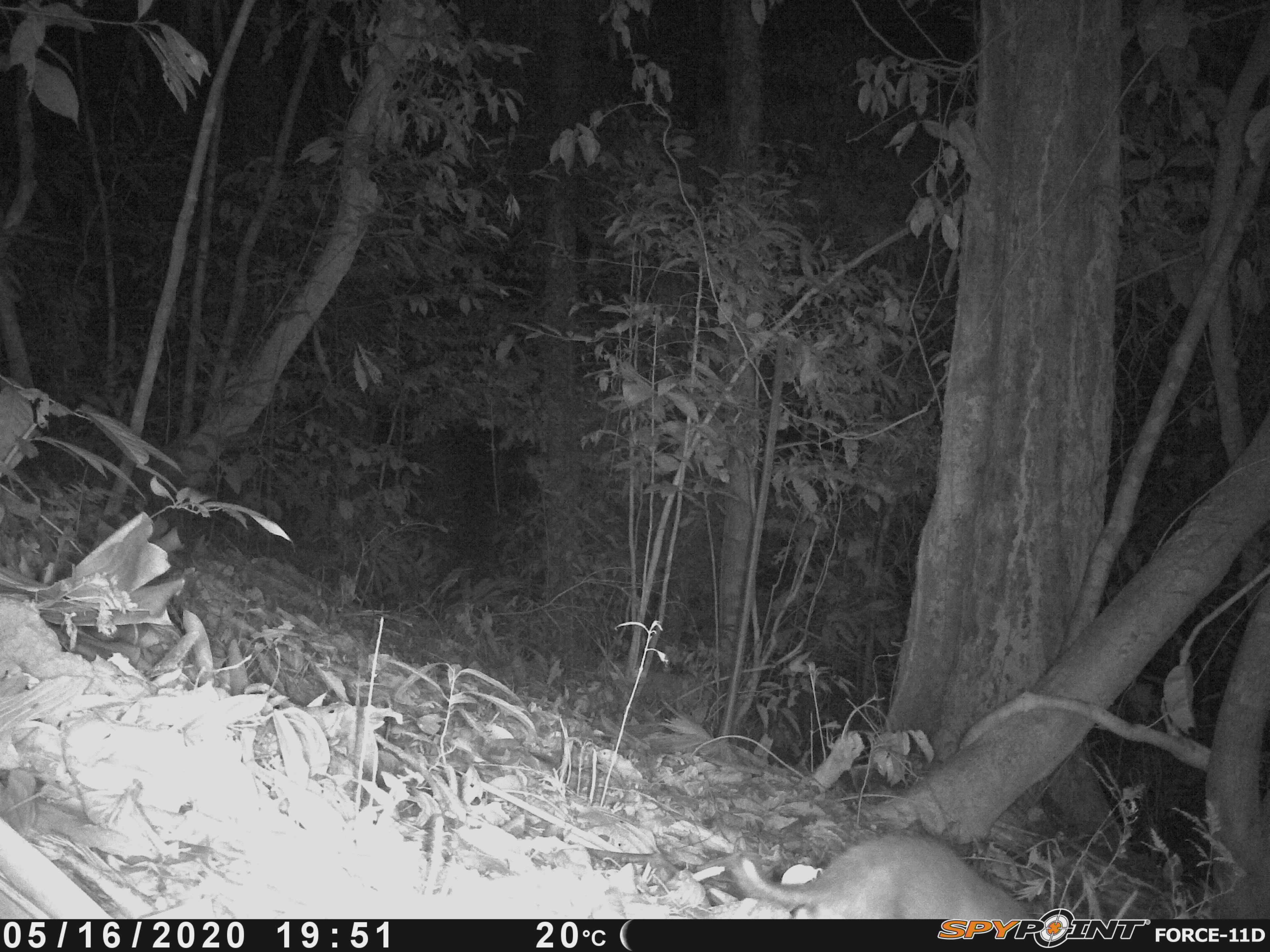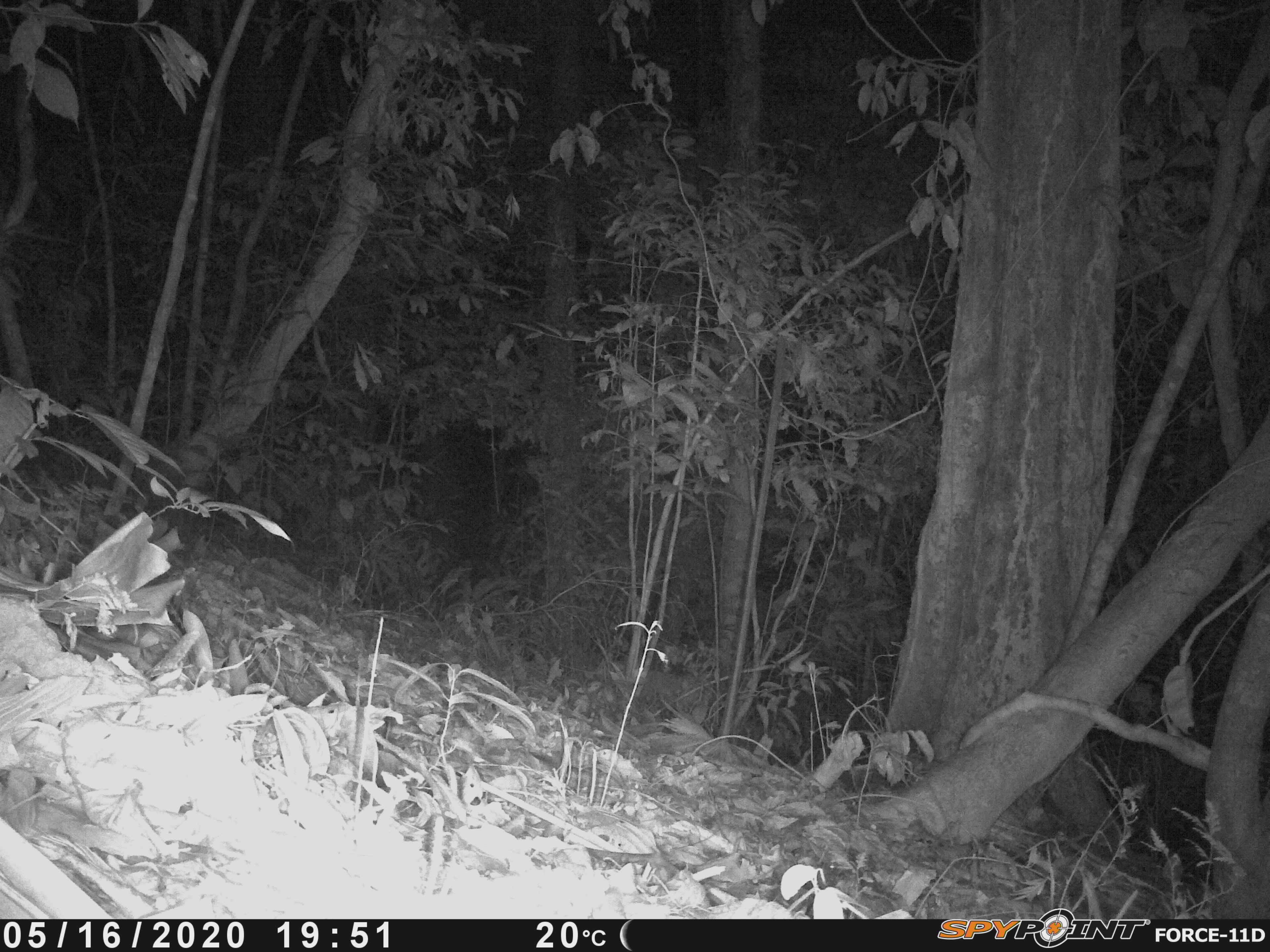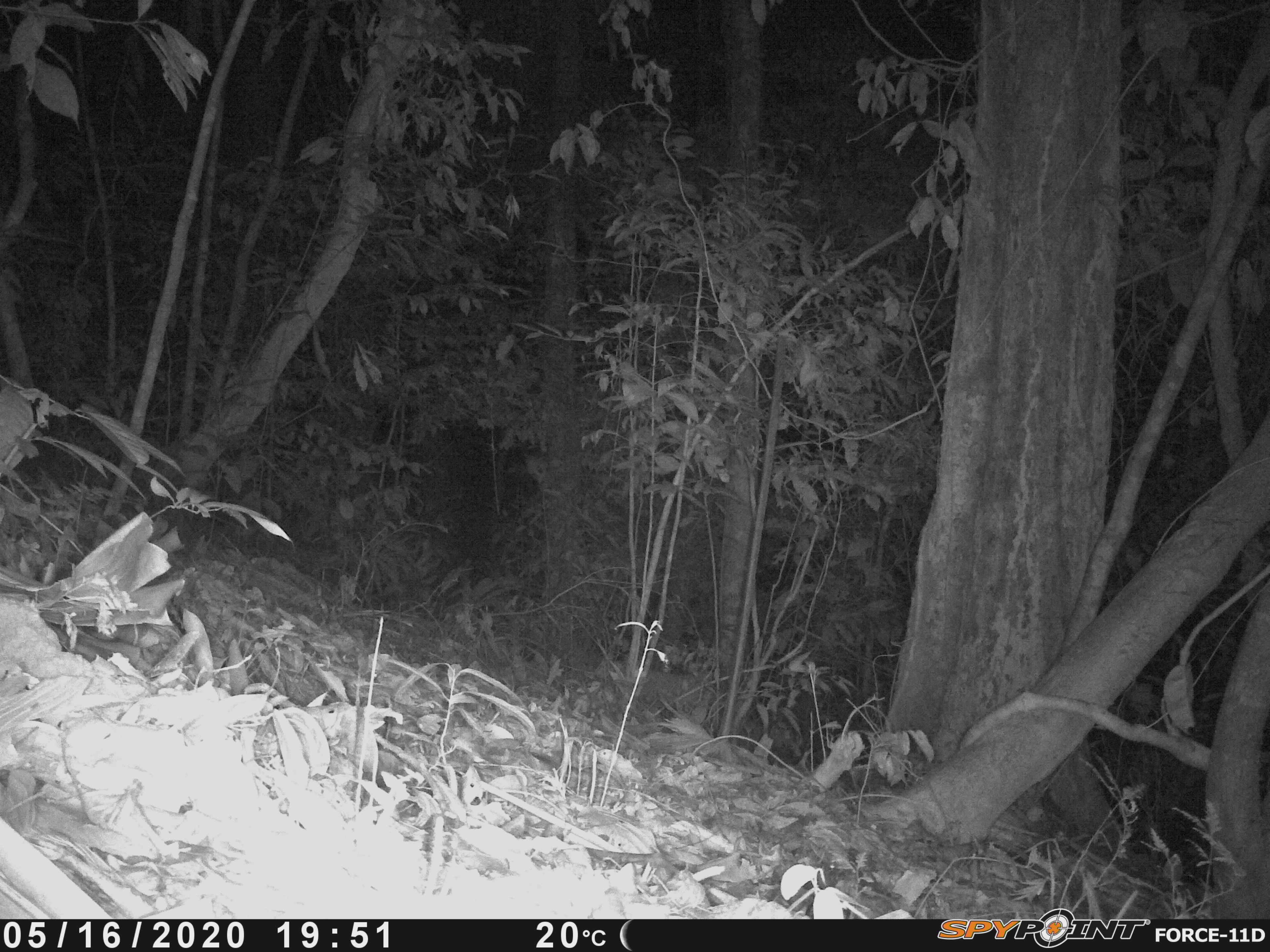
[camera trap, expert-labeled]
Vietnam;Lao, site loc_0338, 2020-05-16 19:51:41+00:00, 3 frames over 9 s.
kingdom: Animalia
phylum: Chordata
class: Mammalia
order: Carnivora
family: Mustelidae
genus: Melogale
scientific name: Melogale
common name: ferret badger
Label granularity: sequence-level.